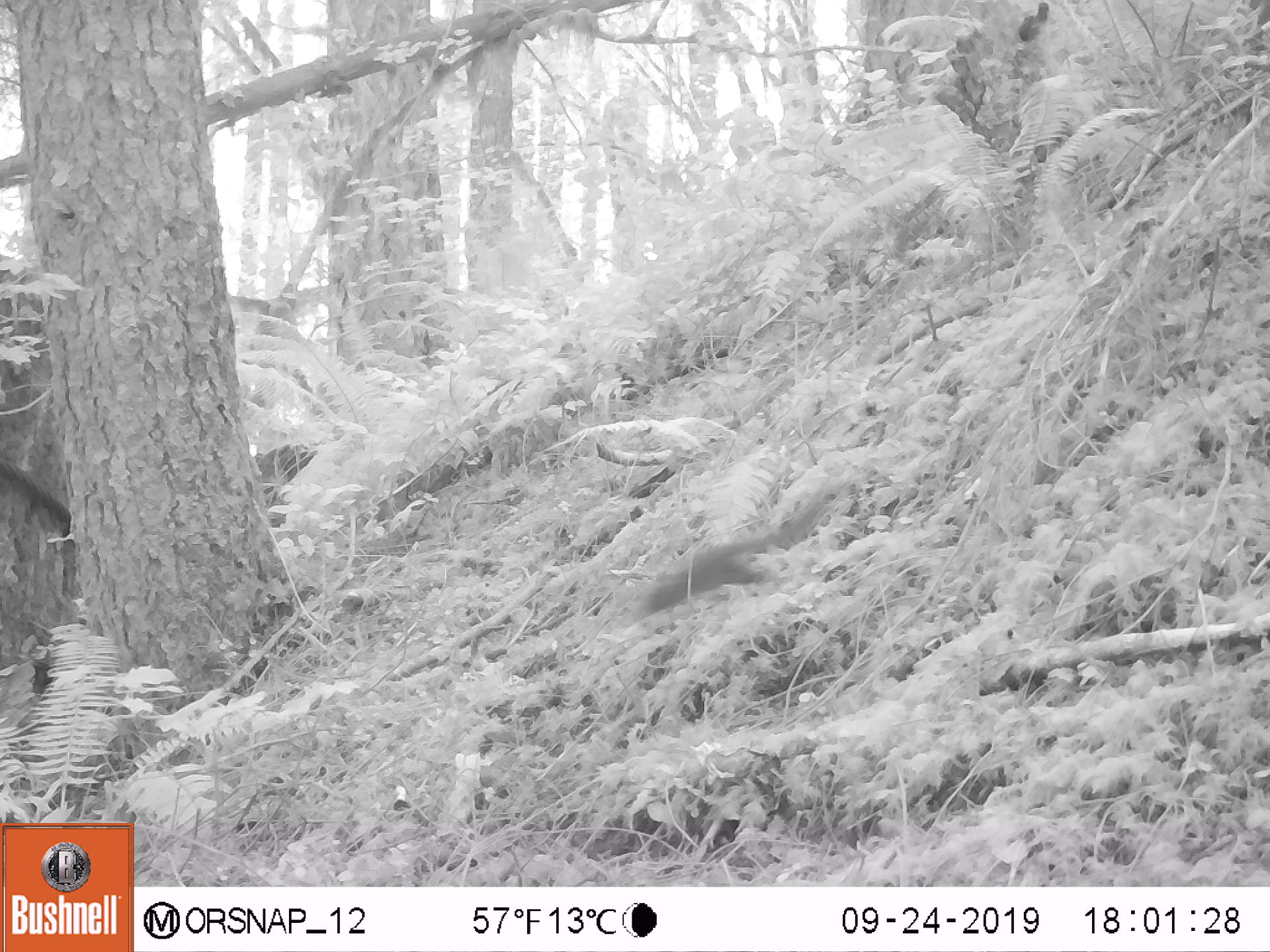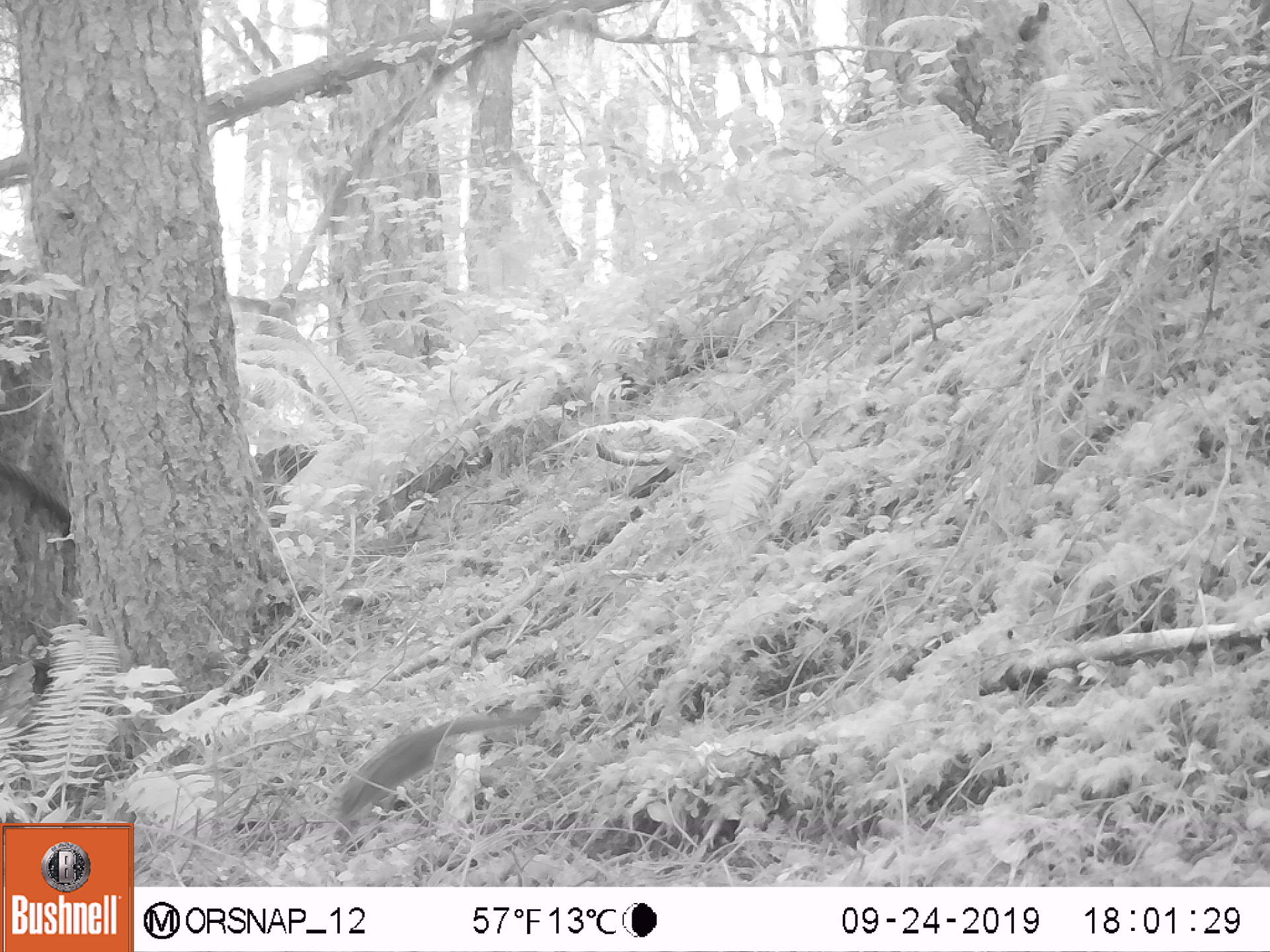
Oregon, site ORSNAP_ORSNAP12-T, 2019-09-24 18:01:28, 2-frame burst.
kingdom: Animalia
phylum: Chordata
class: Mammalia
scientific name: Mammalia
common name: small mammal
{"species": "small mammal (Mammalia)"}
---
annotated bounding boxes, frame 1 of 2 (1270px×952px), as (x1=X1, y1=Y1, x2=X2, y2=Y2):
small mammal: (x1=607, y1=505, x2=853, y2=619)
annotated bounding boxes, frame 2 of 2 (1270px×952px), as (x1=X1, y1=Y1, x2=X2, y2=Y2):
small mammal: (x1=271, y1=696, x2=565, y2=839)